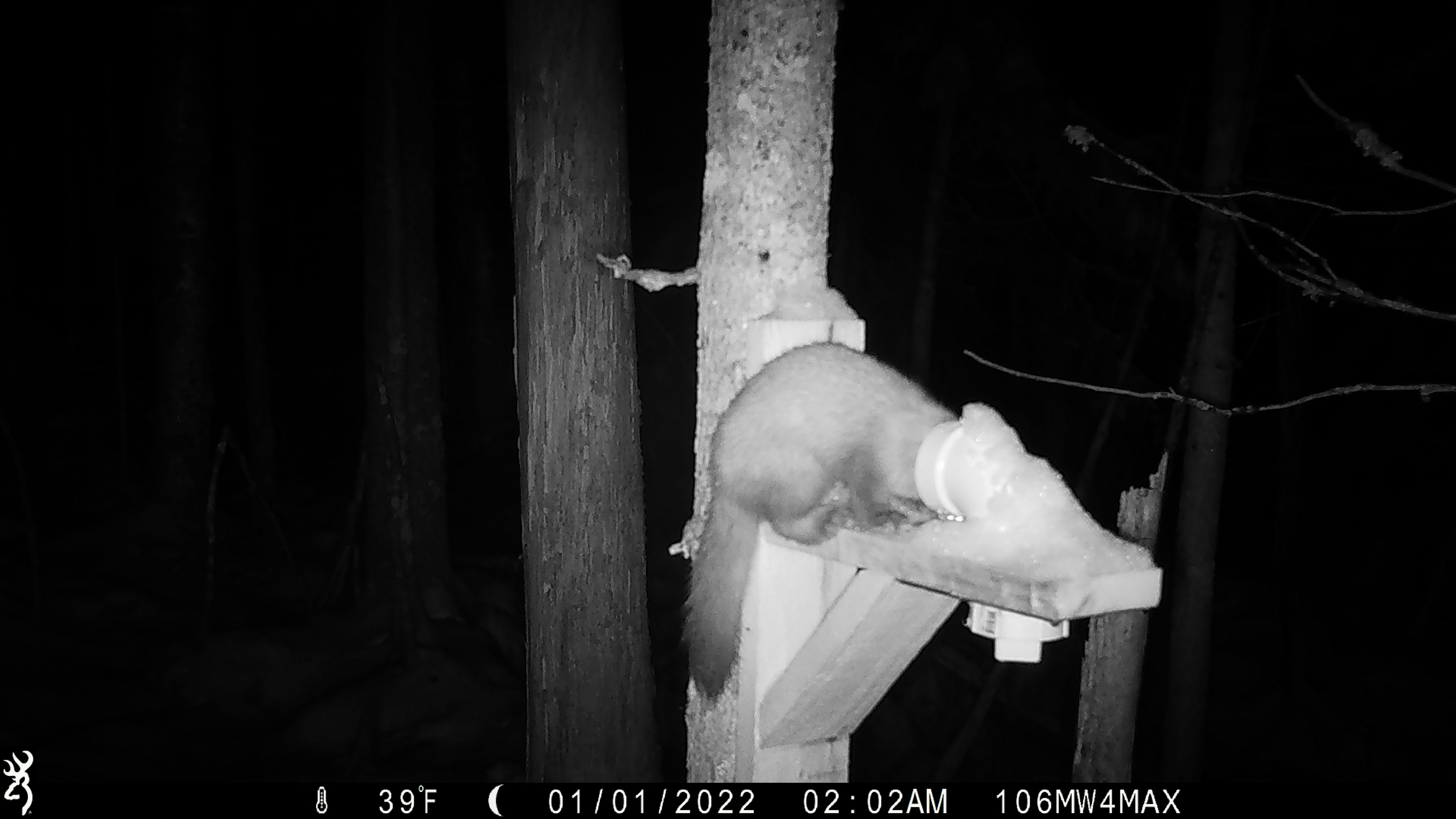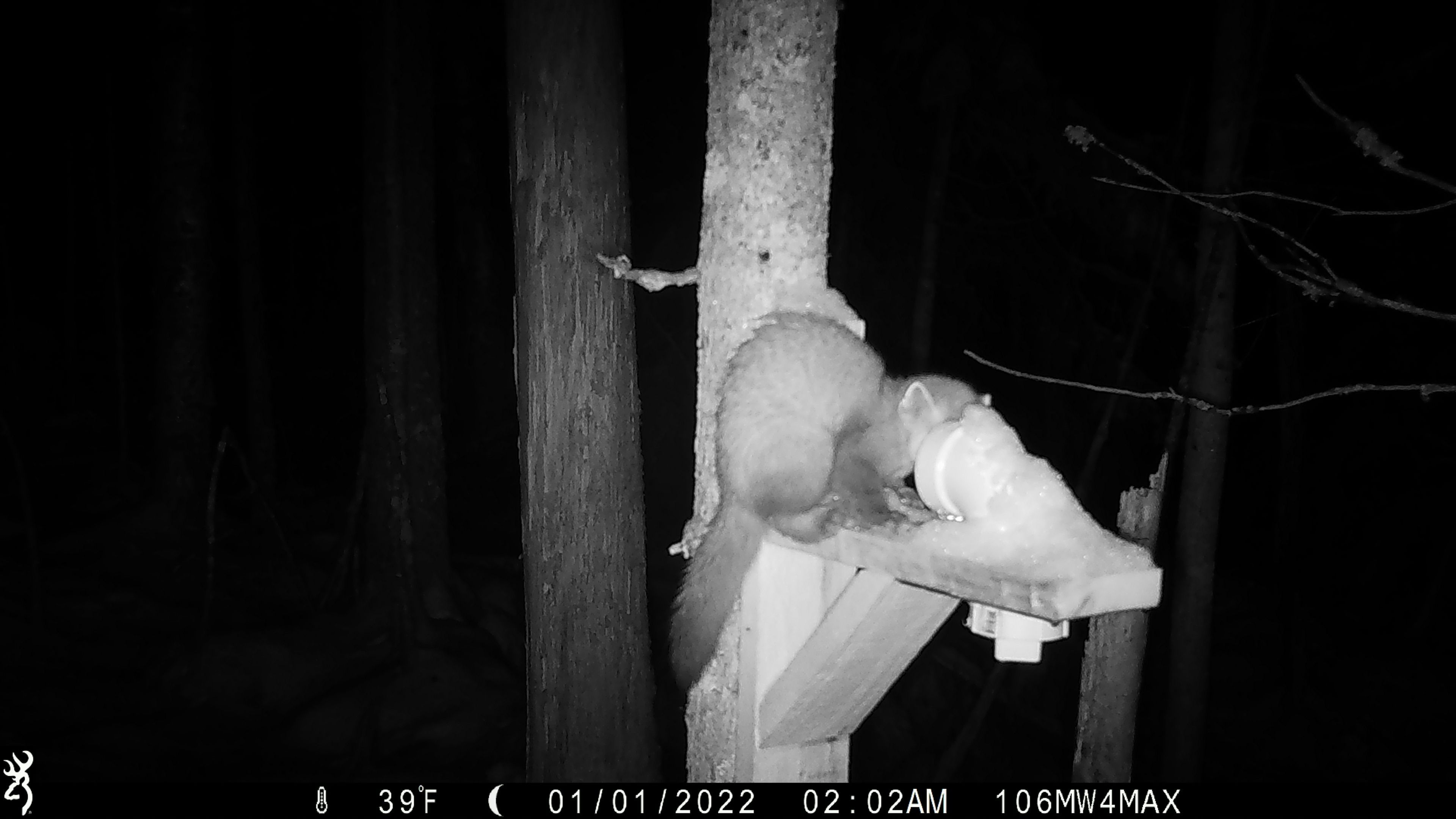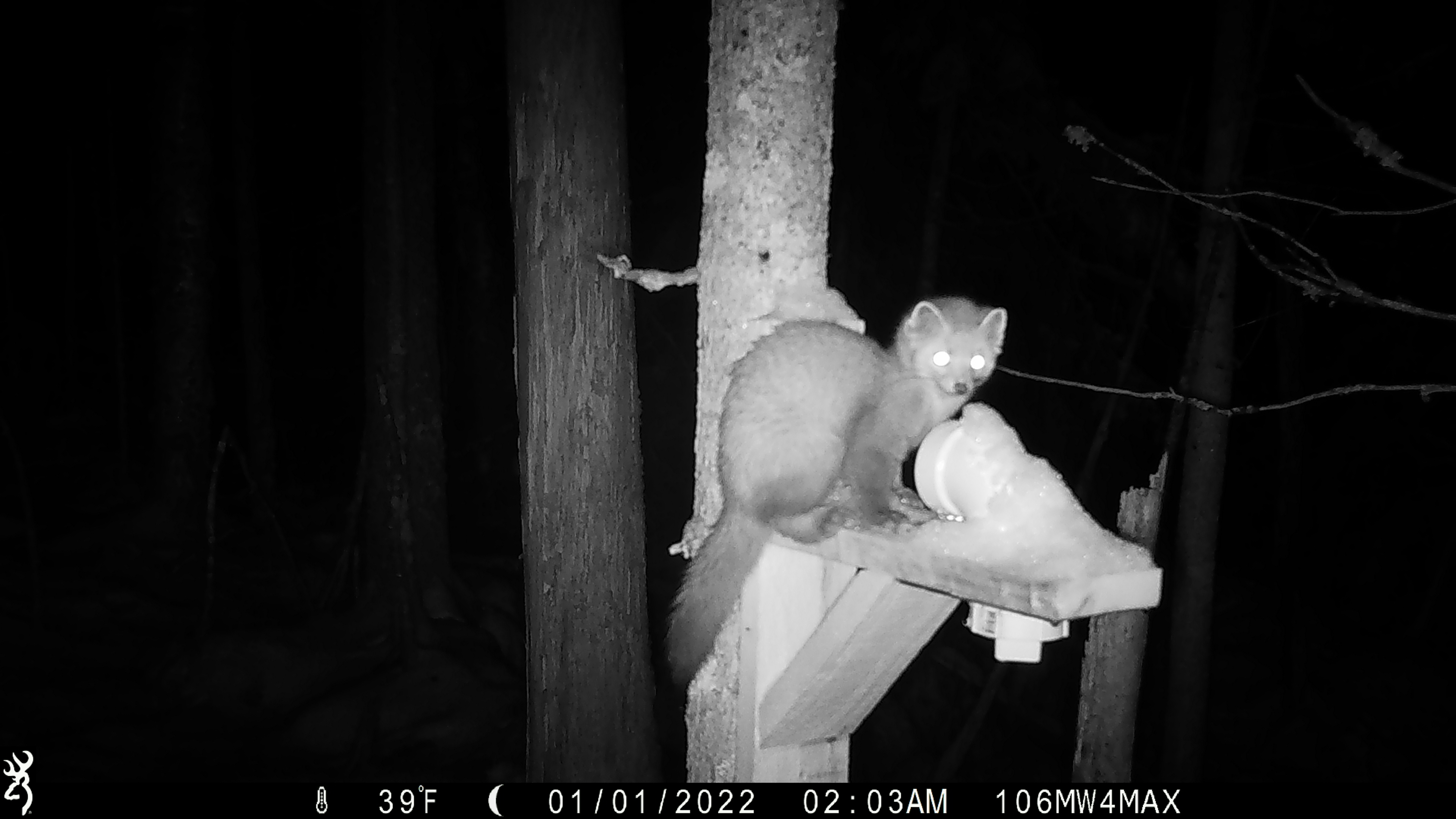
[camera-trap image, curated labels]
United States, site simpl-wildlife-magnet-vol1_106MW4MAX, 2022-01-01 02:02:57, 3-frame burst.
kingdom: Animalia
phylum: Chordata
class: Mammalia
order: Carnivora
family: Mustelidae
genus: Martes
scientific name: Martes americana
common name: american marten